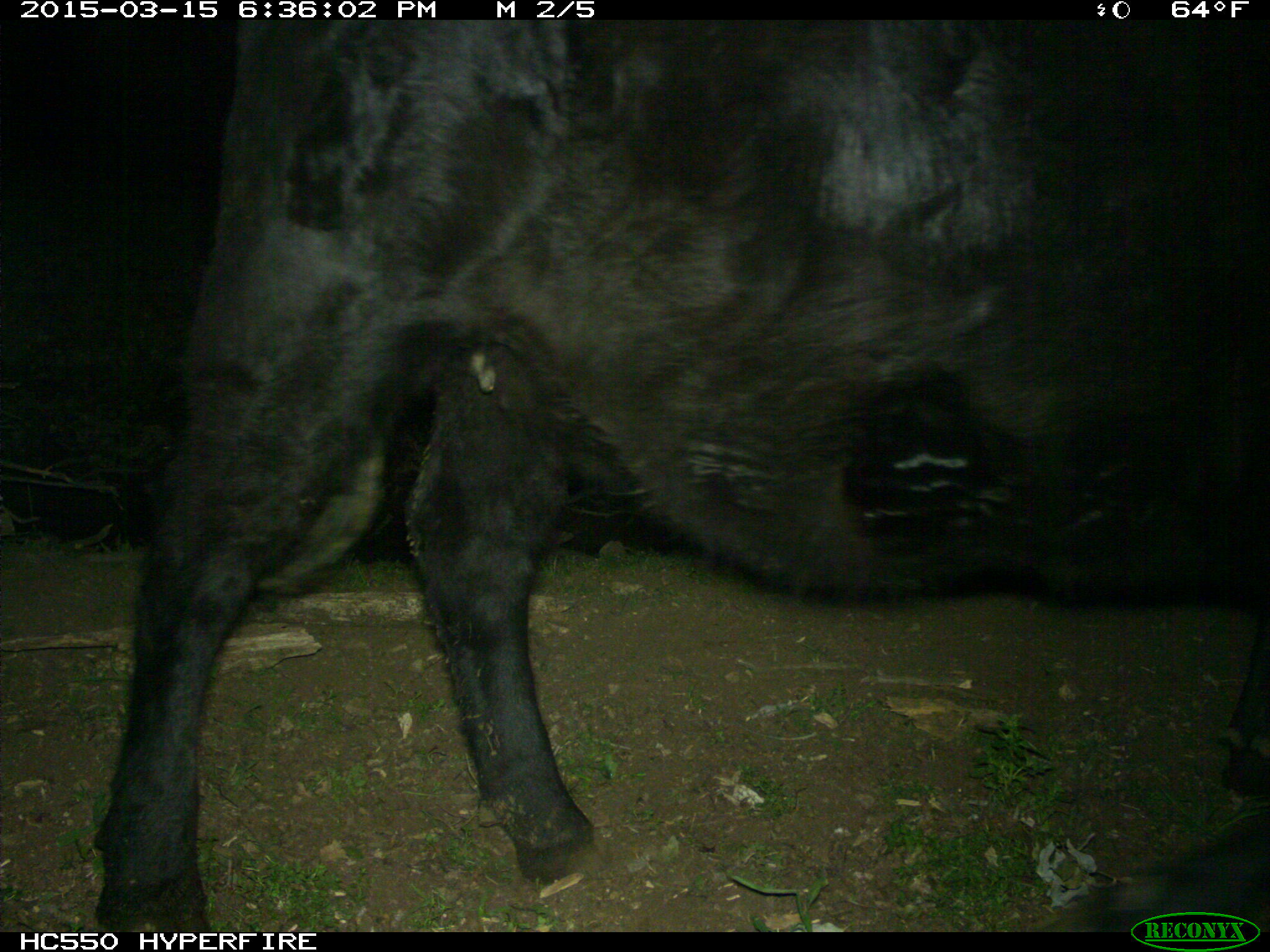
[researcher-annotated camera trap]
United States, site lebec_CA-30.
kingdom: Animalia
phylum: Chordata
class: Mammalia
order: Artiodactyla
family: Bovidae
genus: Bos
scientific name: Bos taurus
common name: domestic cow